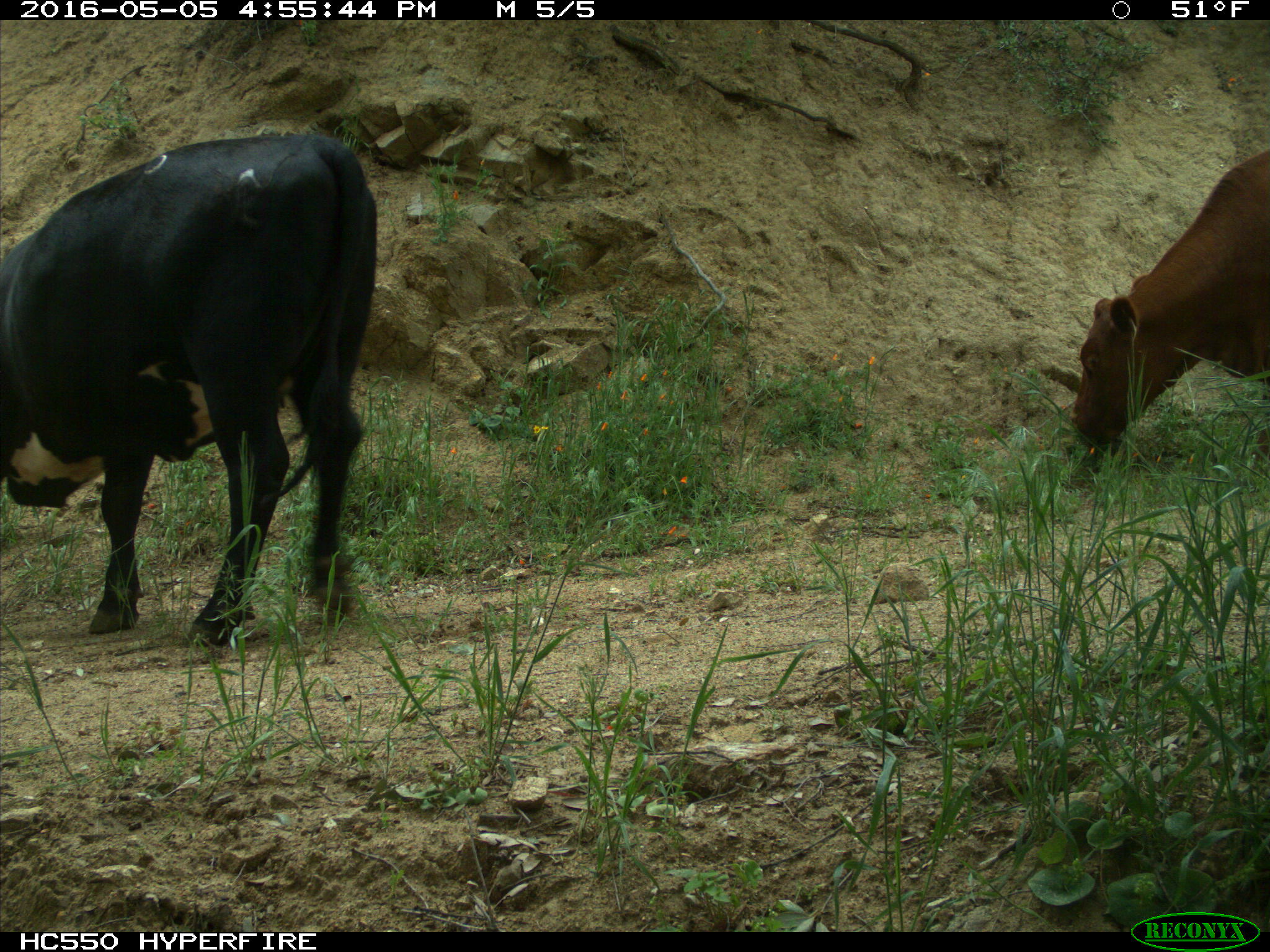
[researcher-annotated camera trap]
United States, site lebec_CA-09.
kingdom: Animalia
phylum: Chordata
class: Mammalia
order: Artiodactyla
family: Bovidae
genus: Bos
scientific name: Bos taurus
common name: domestic cow